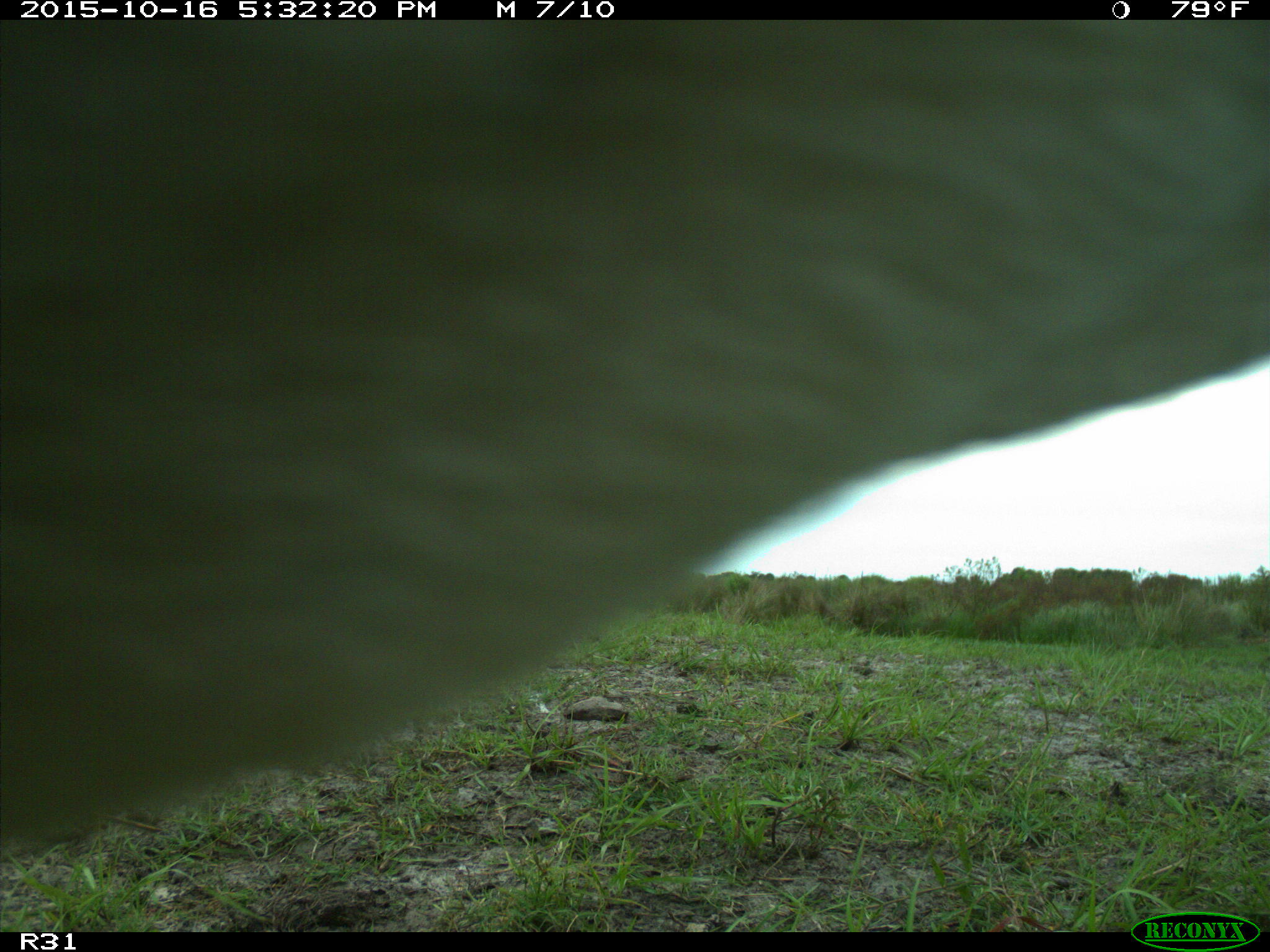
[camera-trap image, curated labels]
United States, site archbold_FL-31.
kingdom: Animalia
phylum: Chordata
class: Mammalia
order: Artiodactyla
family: Bovidae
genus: Bos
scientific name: Bos taurus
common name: domestic cow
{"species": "Bos taurus (domestic cow)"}